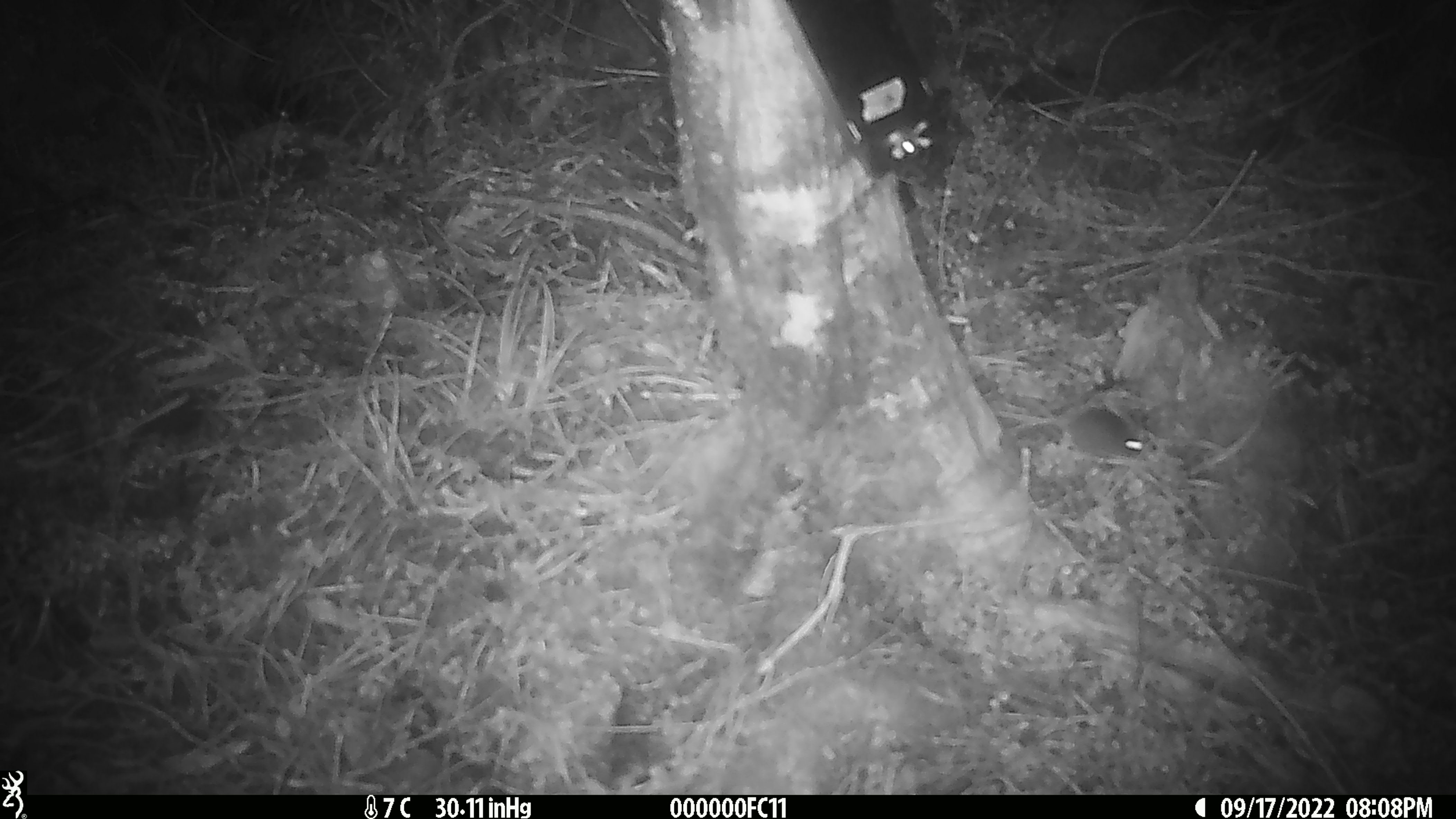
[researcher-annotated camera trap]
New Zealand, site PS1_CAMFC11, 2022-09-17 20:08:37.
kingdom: Animalia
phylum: Chordata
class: Mammalia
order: Rodentia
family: Muridae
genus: Mus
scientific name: Mus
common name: mouse